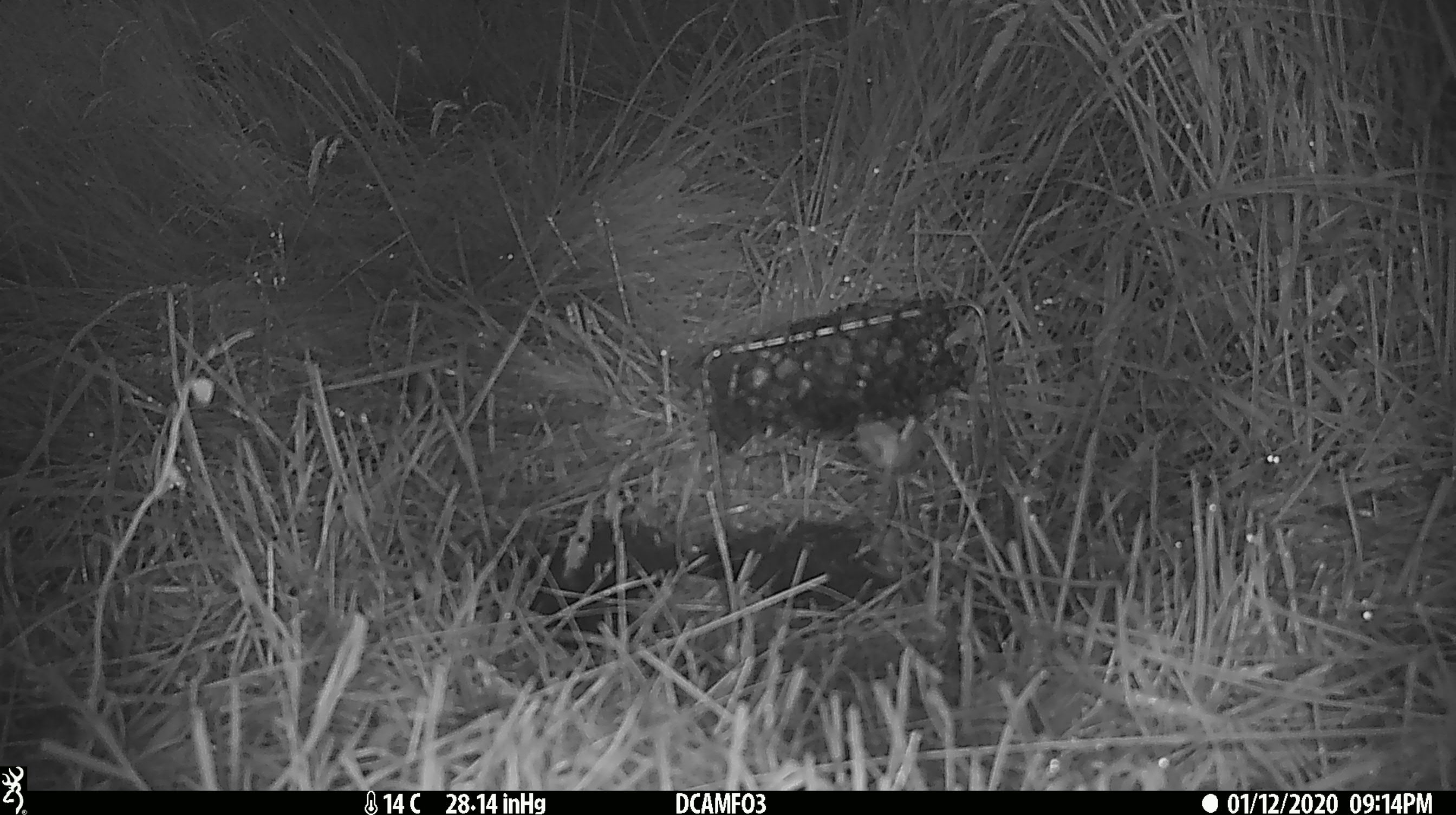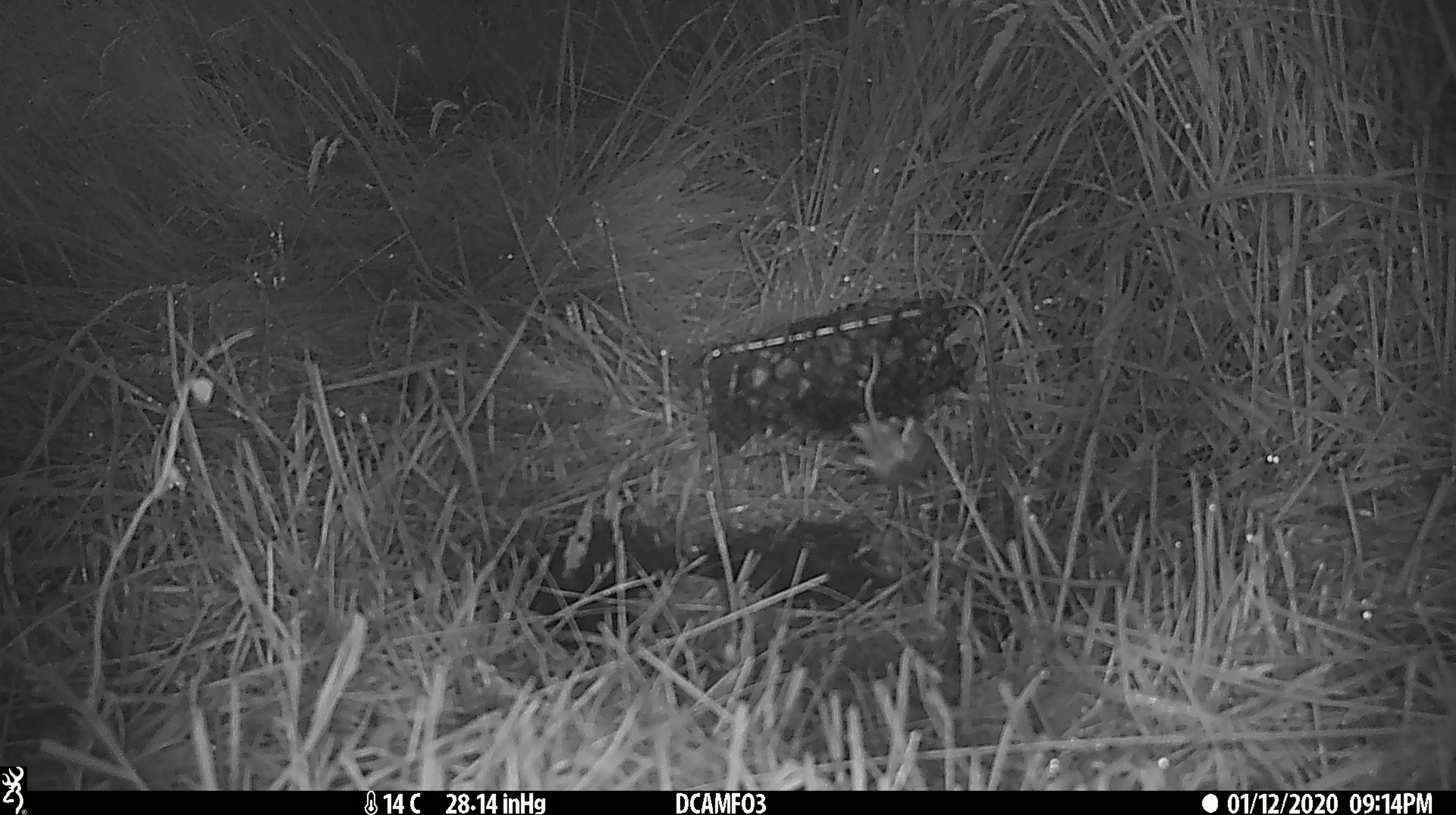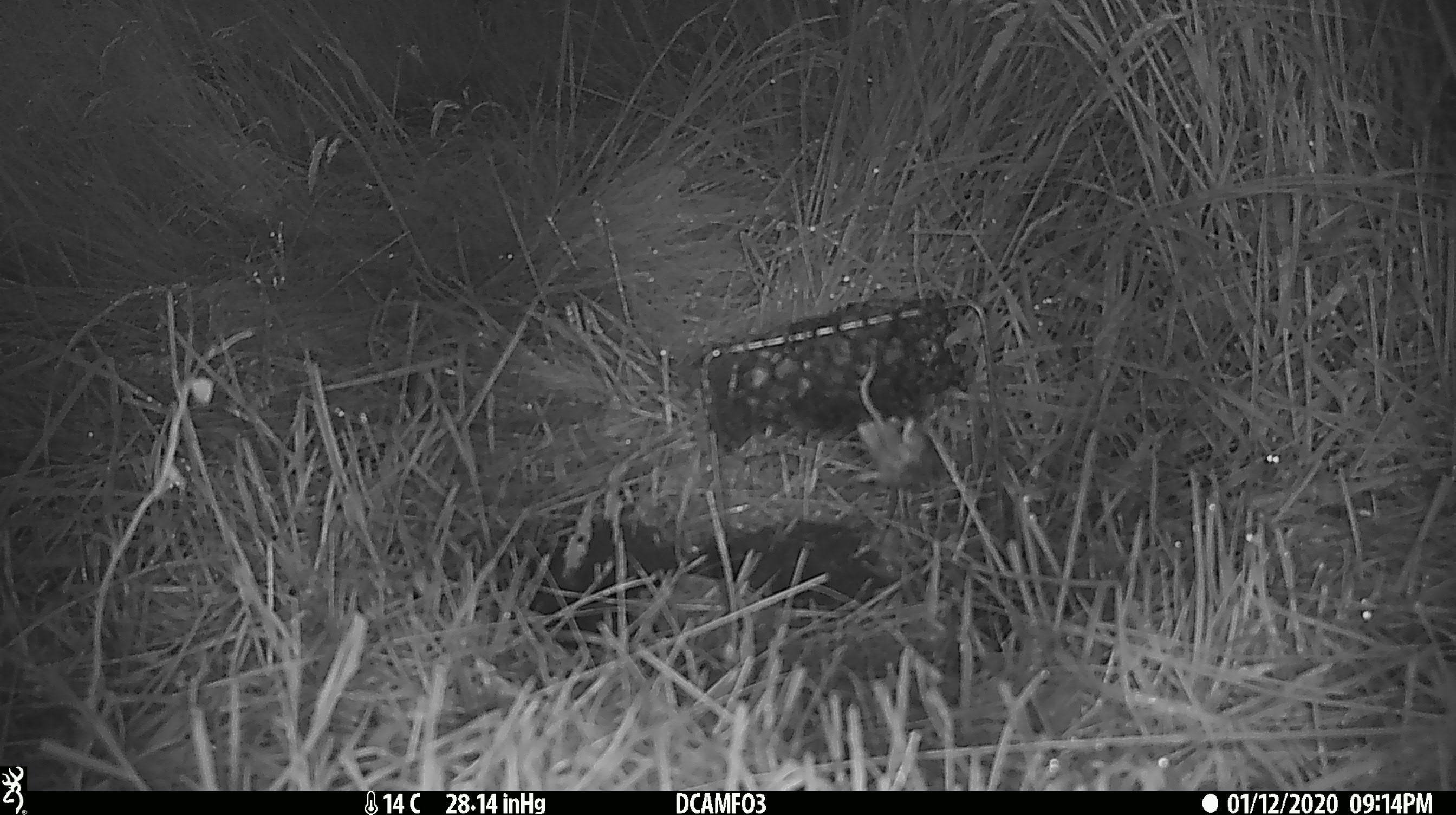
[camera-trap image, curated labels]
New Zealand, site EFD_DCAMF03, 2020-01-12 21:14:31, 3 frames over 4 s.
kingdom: Animalia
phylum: Chordata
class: Mammalia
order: Rodentia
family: Muridae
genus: Mus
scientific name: Mus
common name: mouse